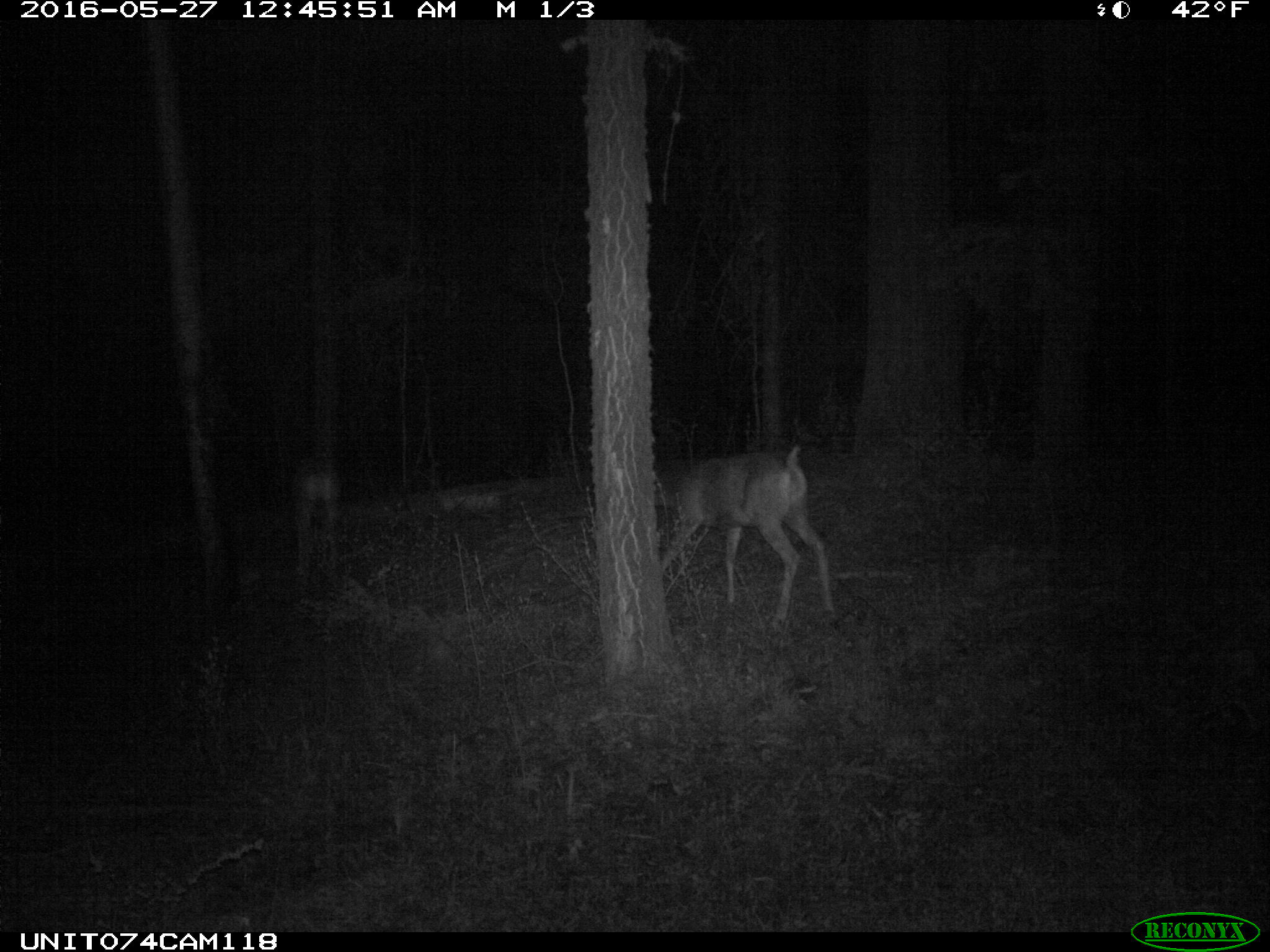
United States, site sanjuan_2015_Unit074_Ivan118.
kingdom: Animalia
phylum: Chordata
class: Mammalia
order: Artiodactyla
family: Cervidae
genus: Odocoileus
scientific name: Odocoileus hemionus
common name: mule deer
Odocoileus hemionus (mule deer).